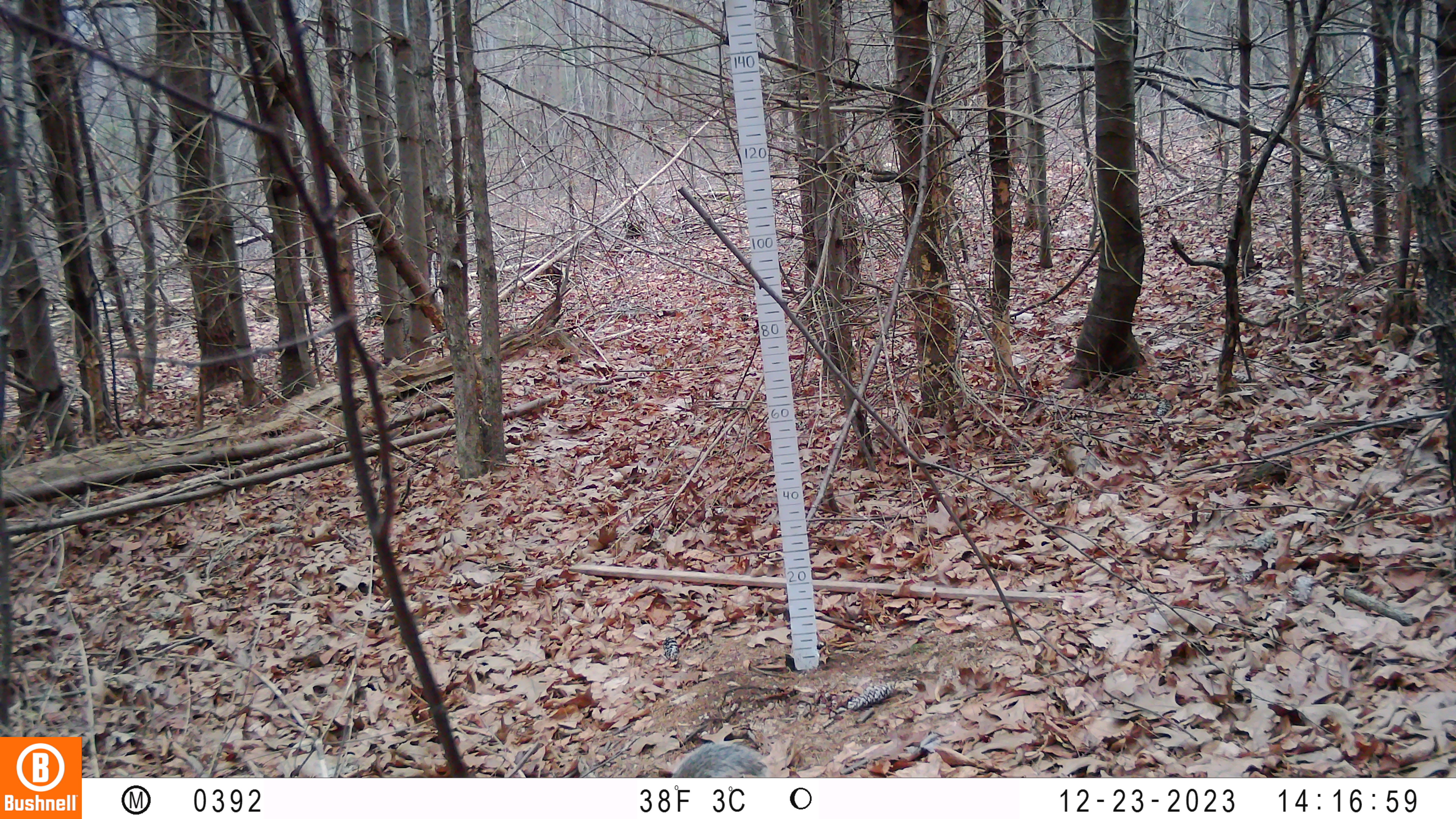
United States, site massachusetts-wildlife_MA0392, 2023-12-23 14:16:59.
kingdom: Animalia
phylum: Chordata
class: Mammalia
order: Rodentia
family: Sciuridae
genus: Sciurus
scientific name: Sciurus carolinensis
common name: gray squirrel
Gray squirrel (Sciurus carolinensis).